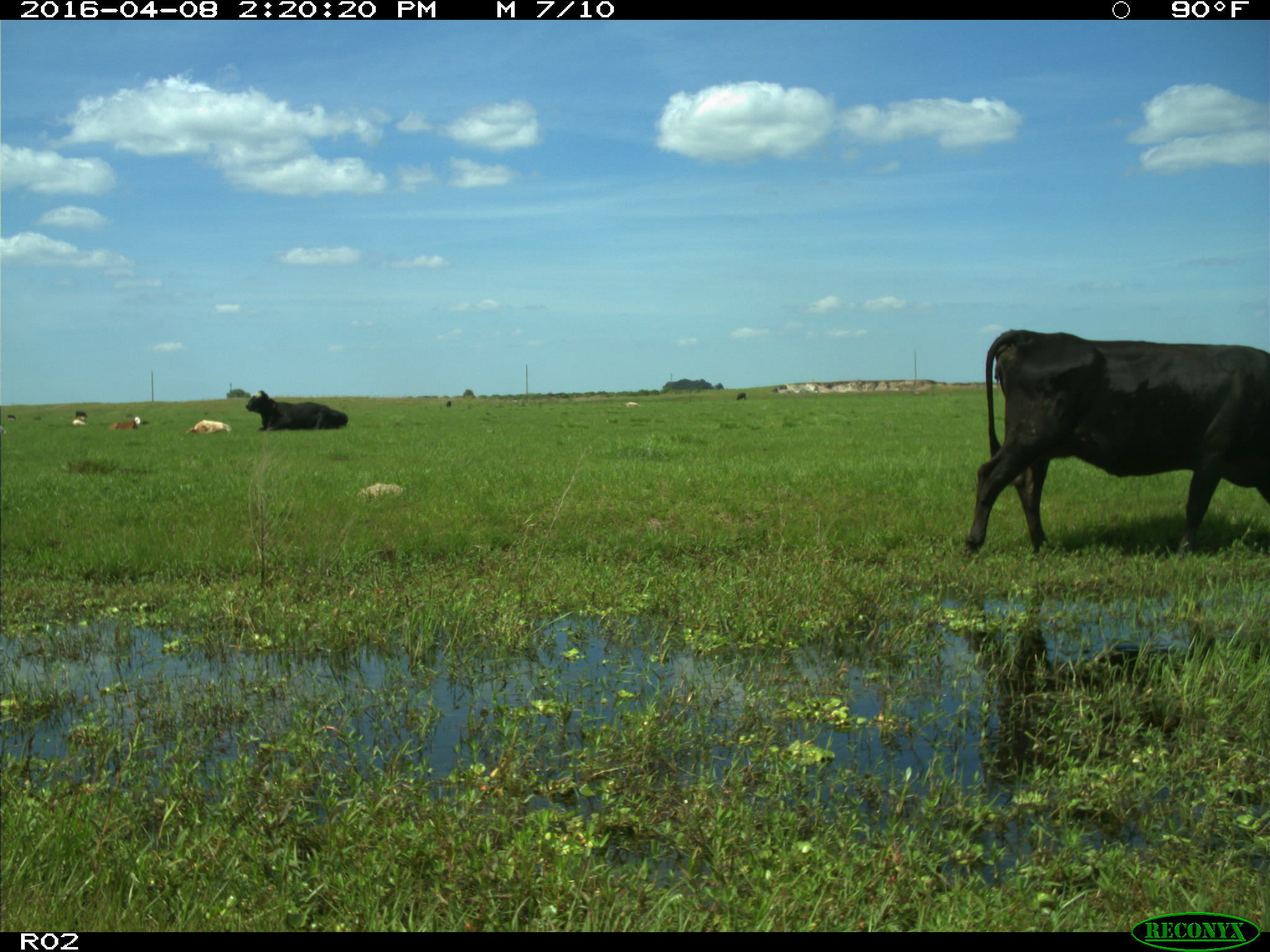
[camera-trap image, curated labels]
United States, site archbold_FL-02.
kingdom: Animalia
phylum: Chordata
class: Mammalia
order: Artiodactyla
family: Bovidae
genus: Bos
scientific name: Bos taurus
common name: domestic cow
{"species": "Bos taurus (domestic cow)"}